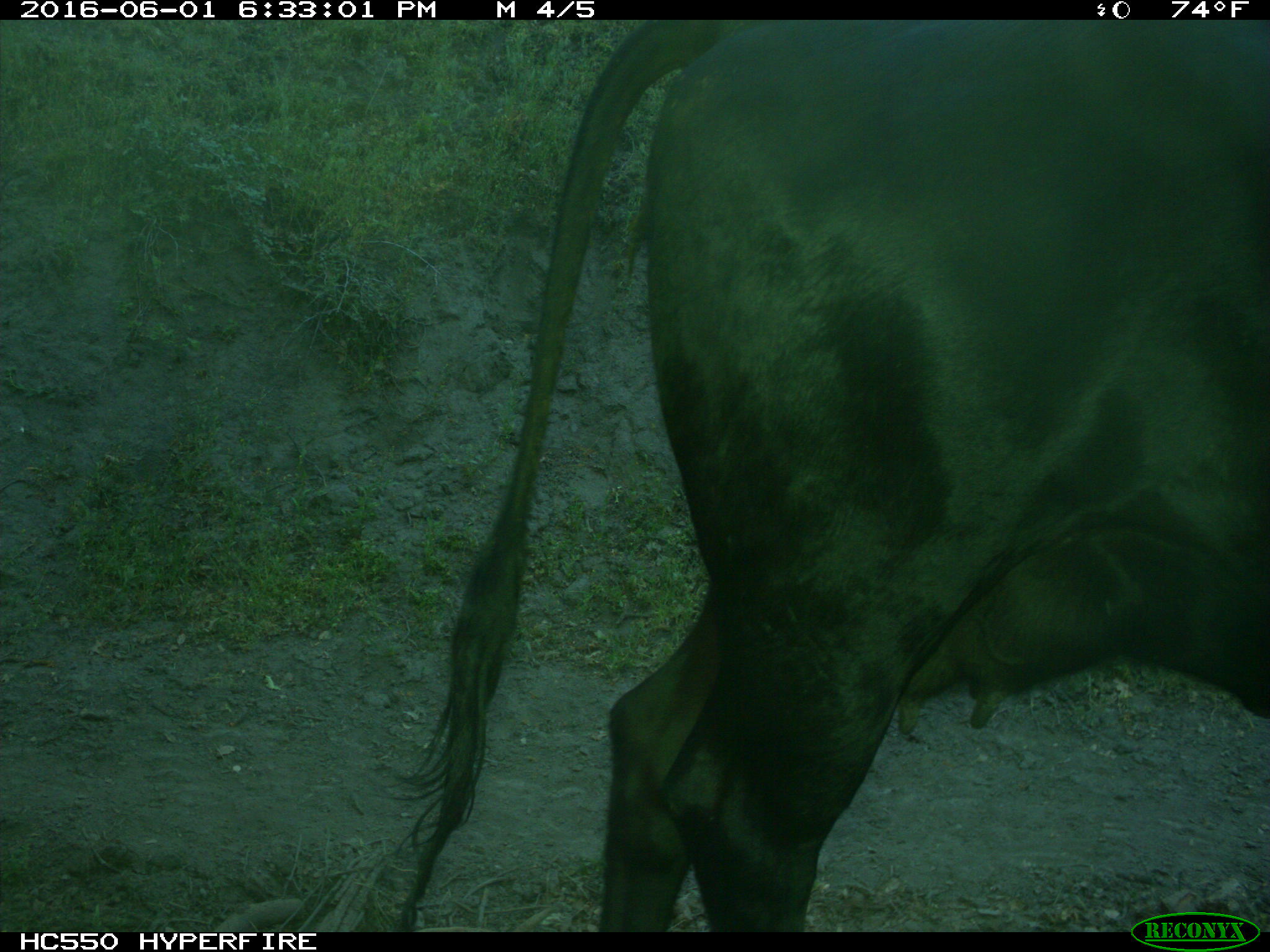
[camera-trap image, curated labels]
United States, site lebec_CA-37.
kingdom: Animalia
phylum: Chordata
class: Mammalia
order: Artiodactyla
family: Bovidae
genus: Bos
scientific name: Bos taurus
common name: domestic cow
Bos taurus (domestic cow).